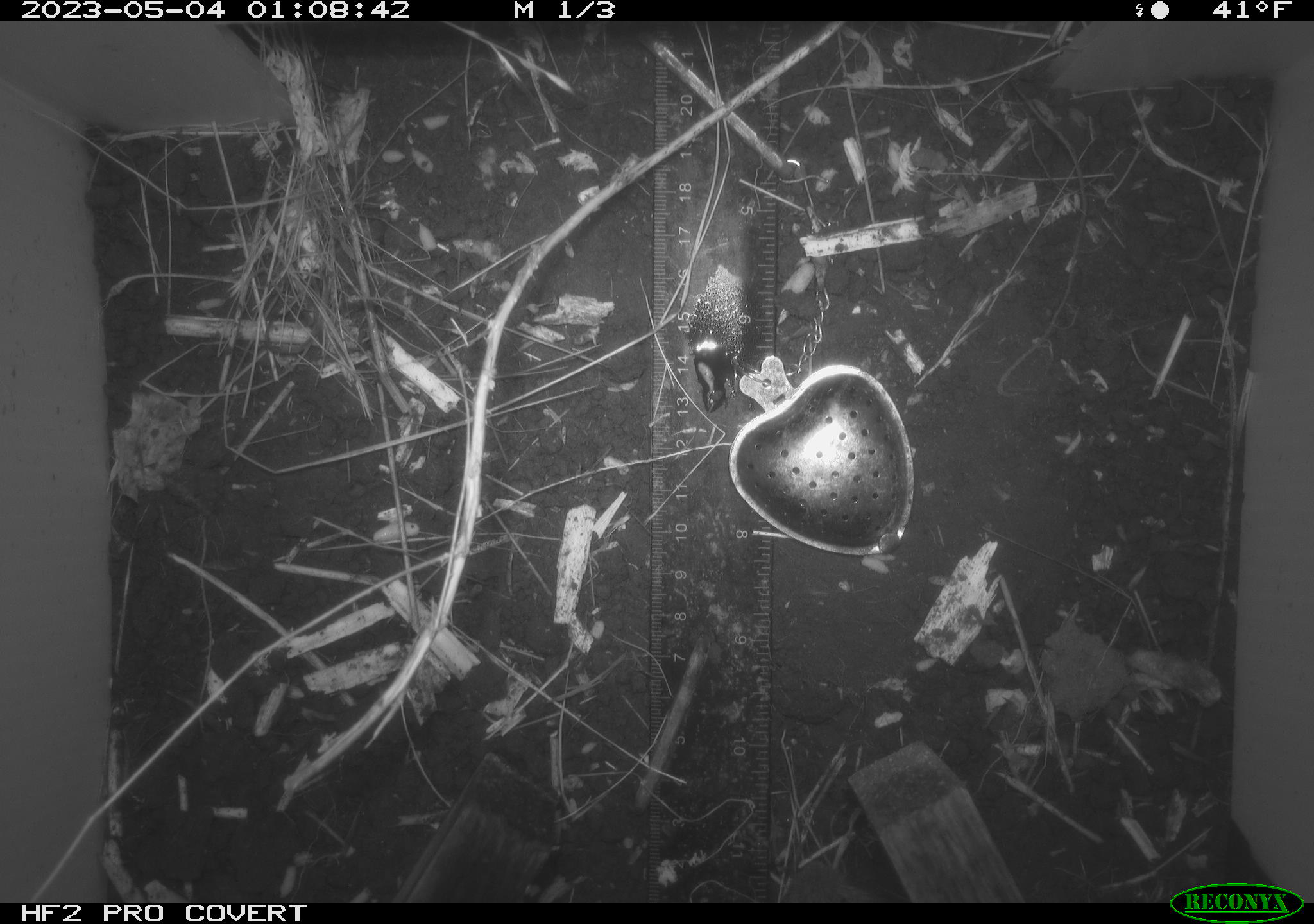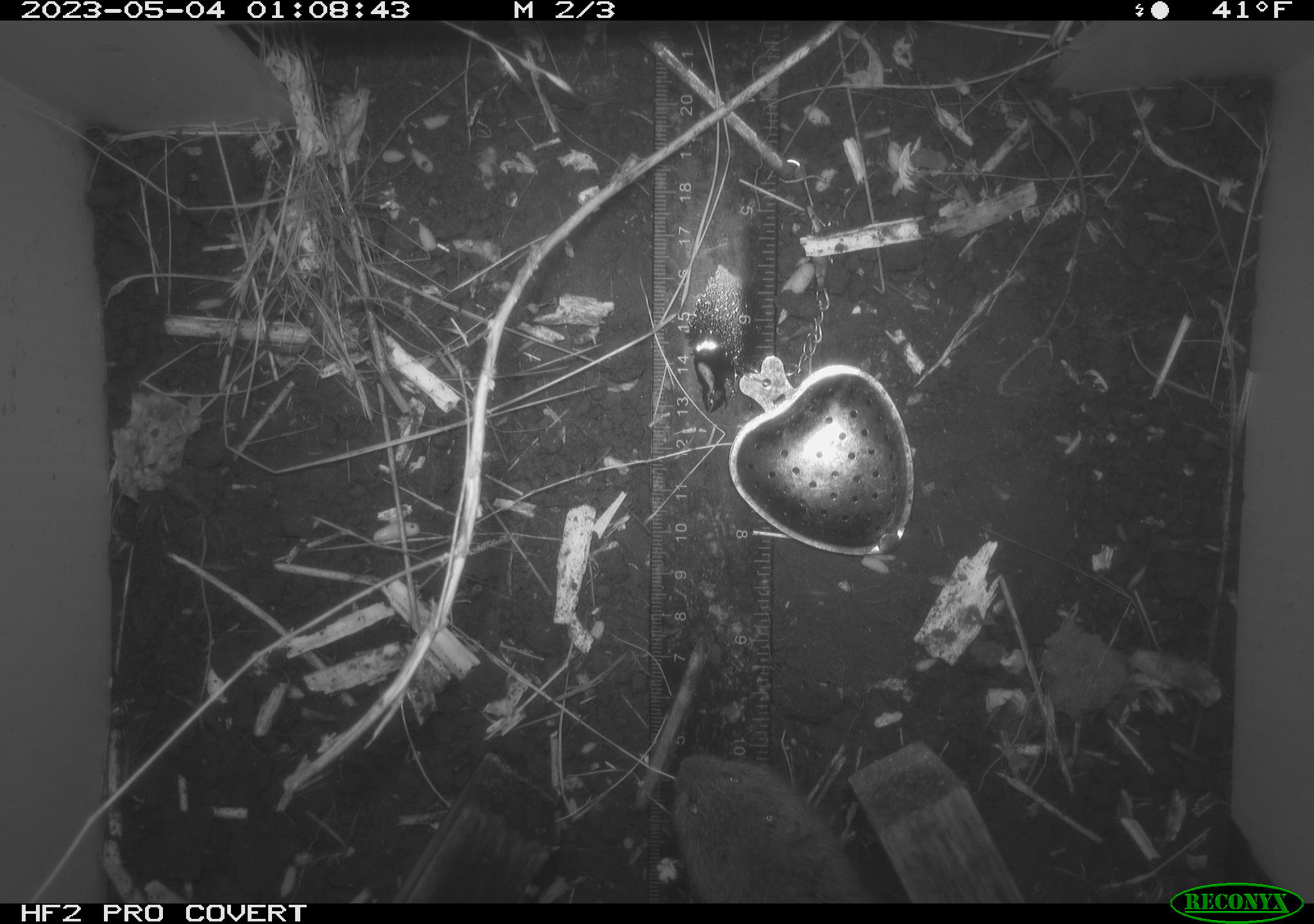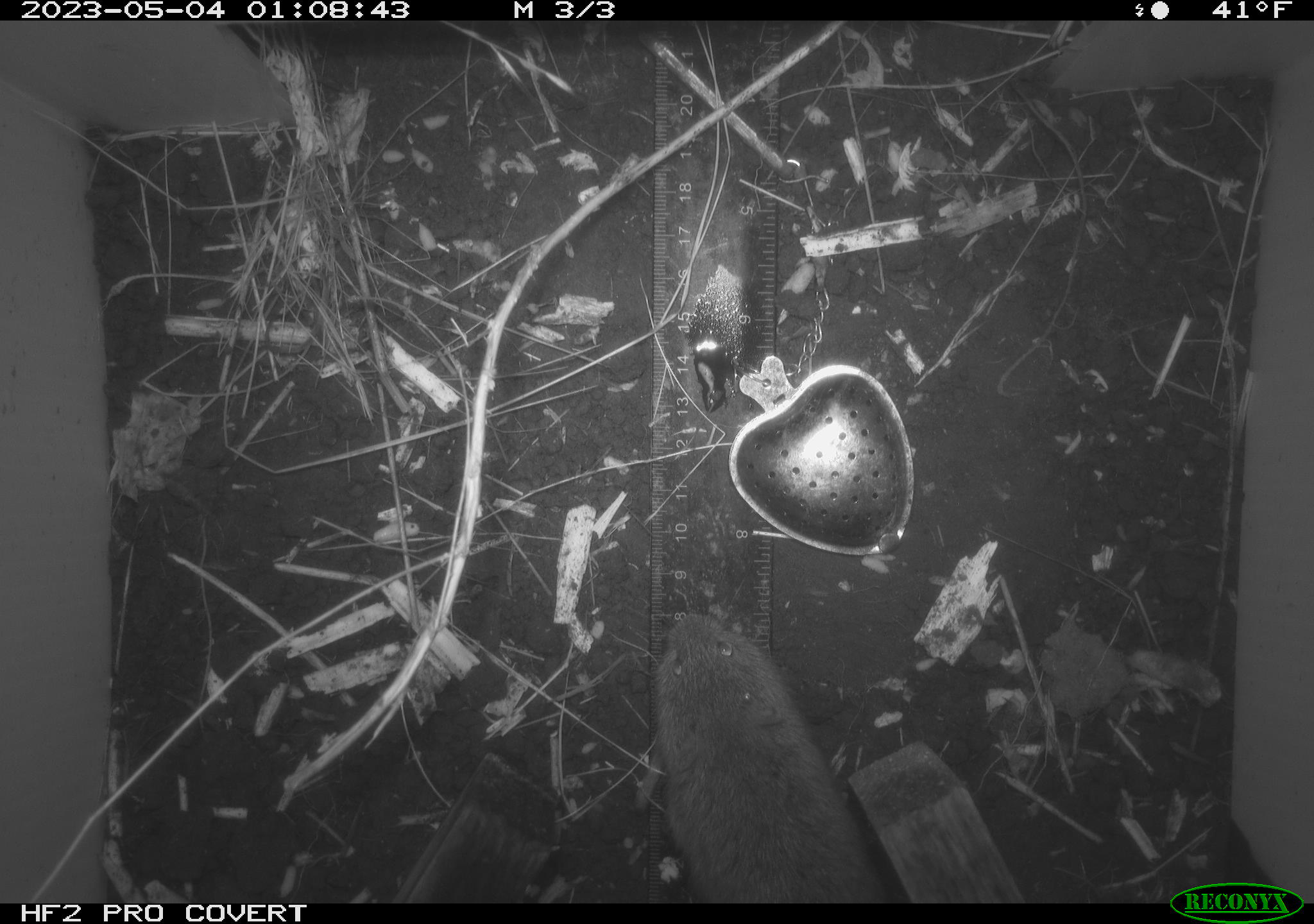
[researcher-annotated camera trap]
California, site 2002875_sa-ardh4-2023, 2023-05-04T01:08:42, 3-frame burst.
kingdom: Animalia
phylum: Chordata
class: Mammalia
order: Rodentia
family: Cricetidae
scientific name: Arvicolinae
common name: voles, lemmings, and muskrats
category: arvicolinae subfamily